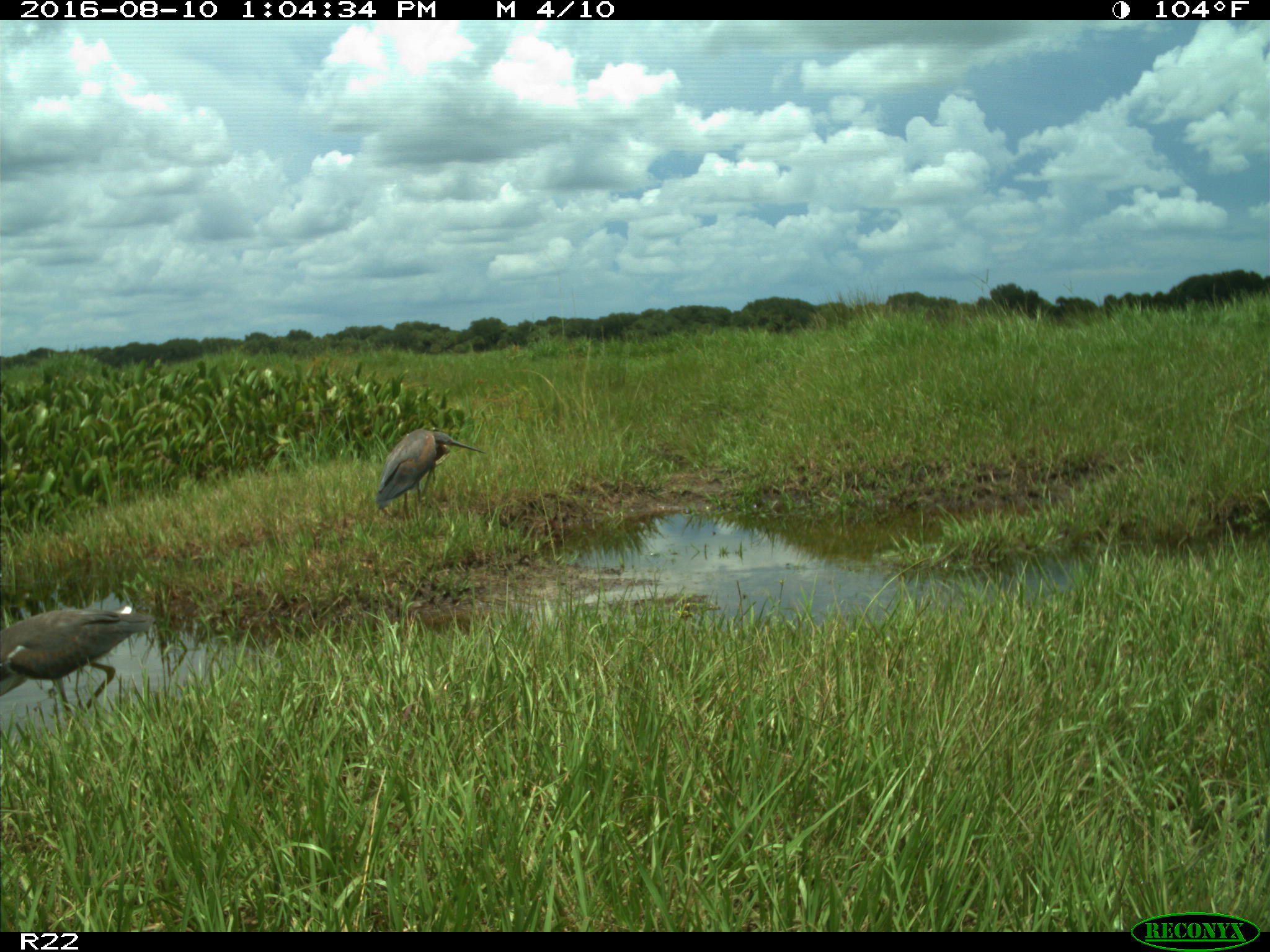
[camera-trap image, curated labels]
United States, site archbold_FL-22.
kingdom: Animalia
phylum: Chordata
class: Aves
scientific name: Aves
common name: birds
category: unidentified bird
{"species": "unidentified bird (birds) (Aves)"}